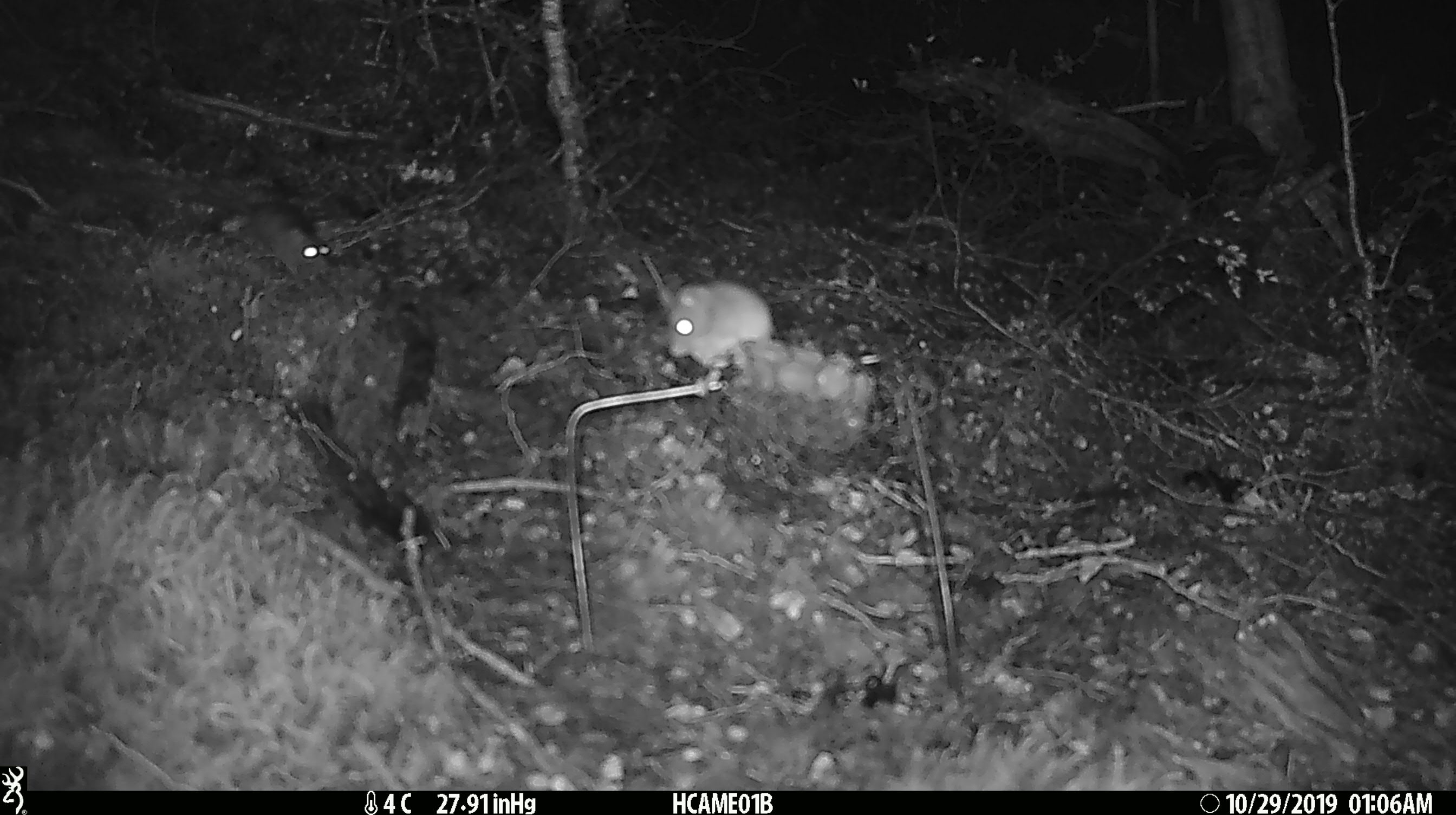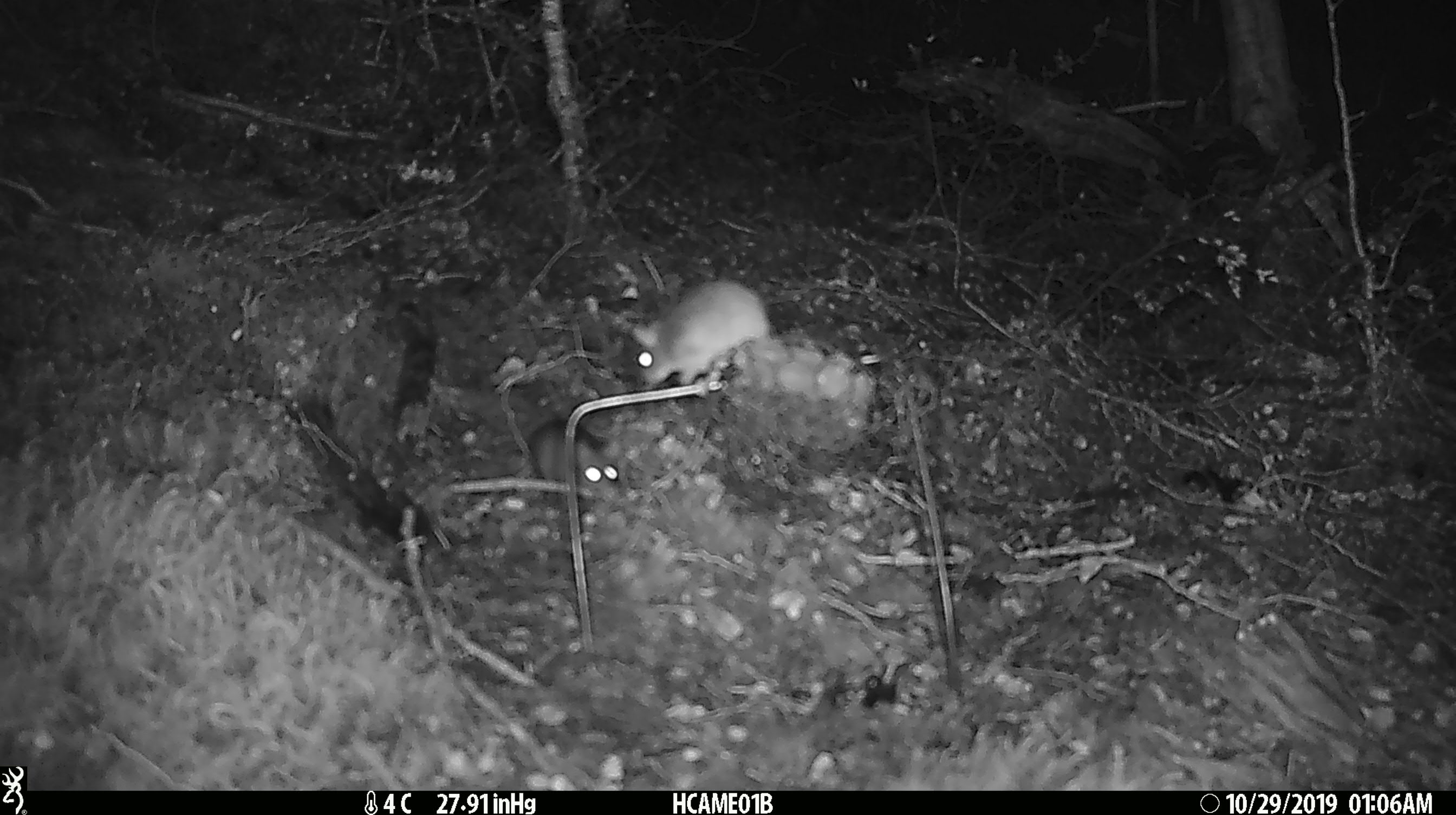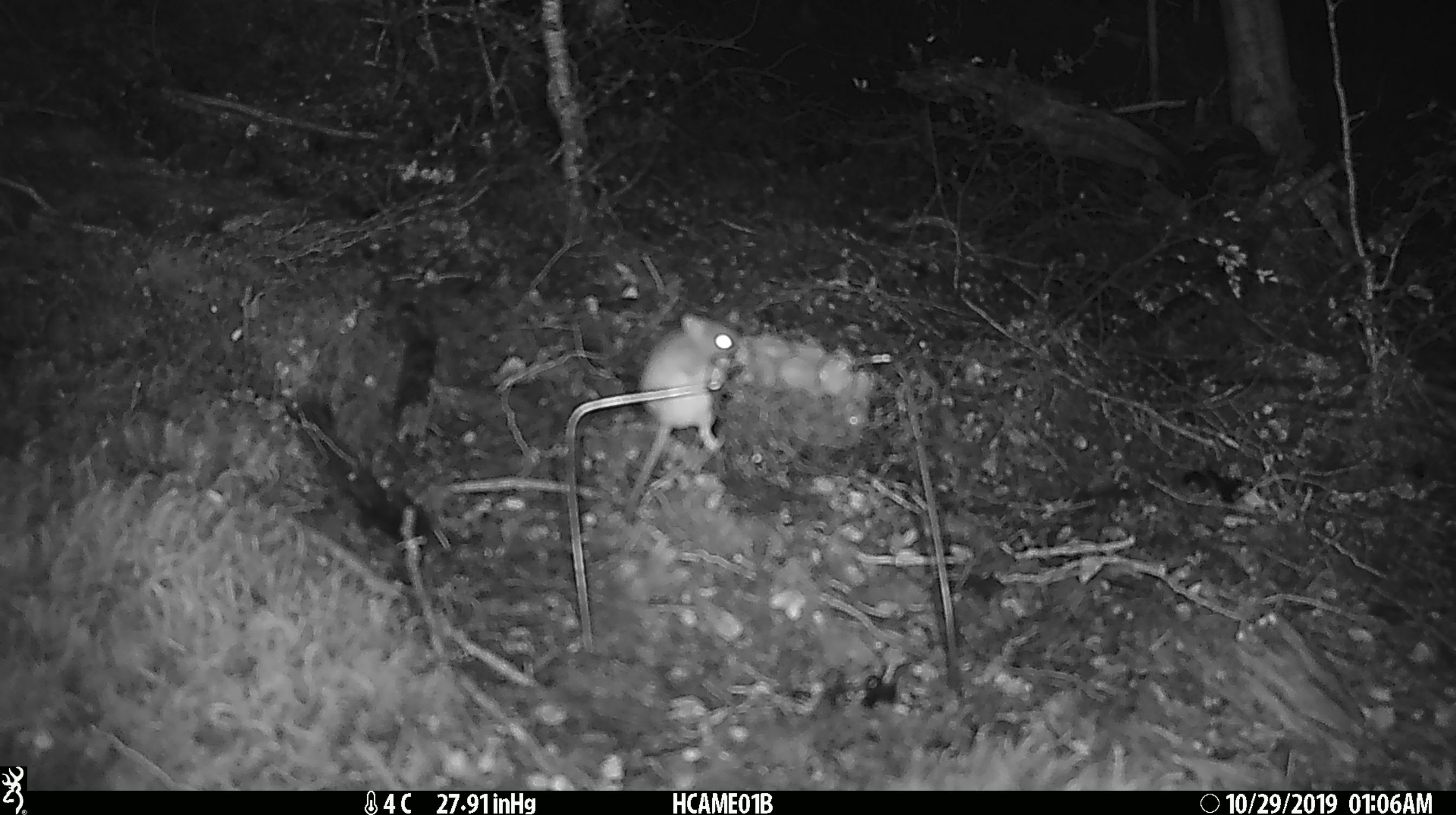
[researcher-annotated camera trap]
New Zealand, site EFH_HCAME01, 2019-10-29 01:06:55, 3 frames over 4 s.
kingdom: Animalia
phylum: Chordata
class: Mammalia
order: Rodentia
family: Muridae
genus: Mus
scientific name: Mus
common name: mouse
Mouse (Mus).